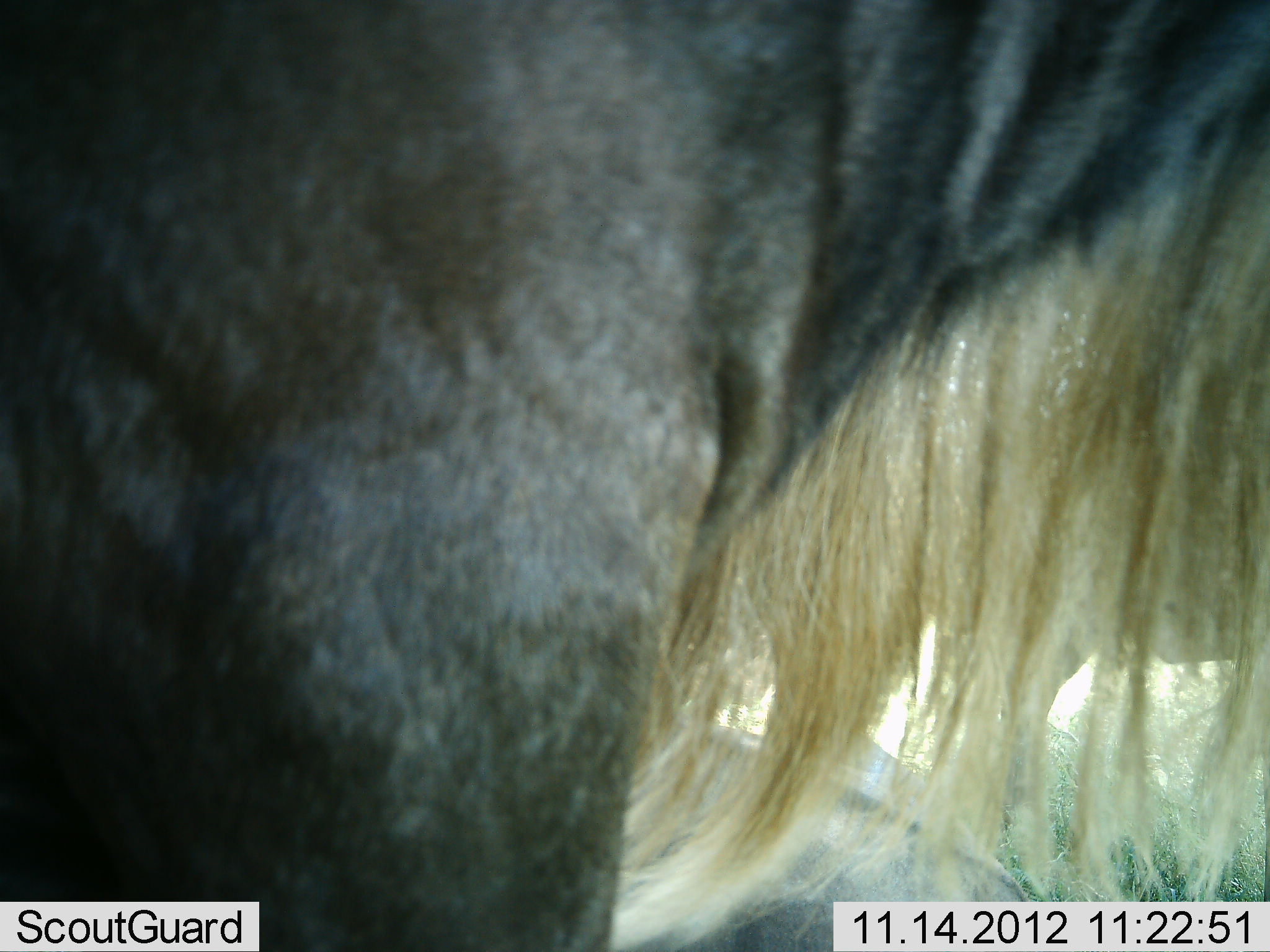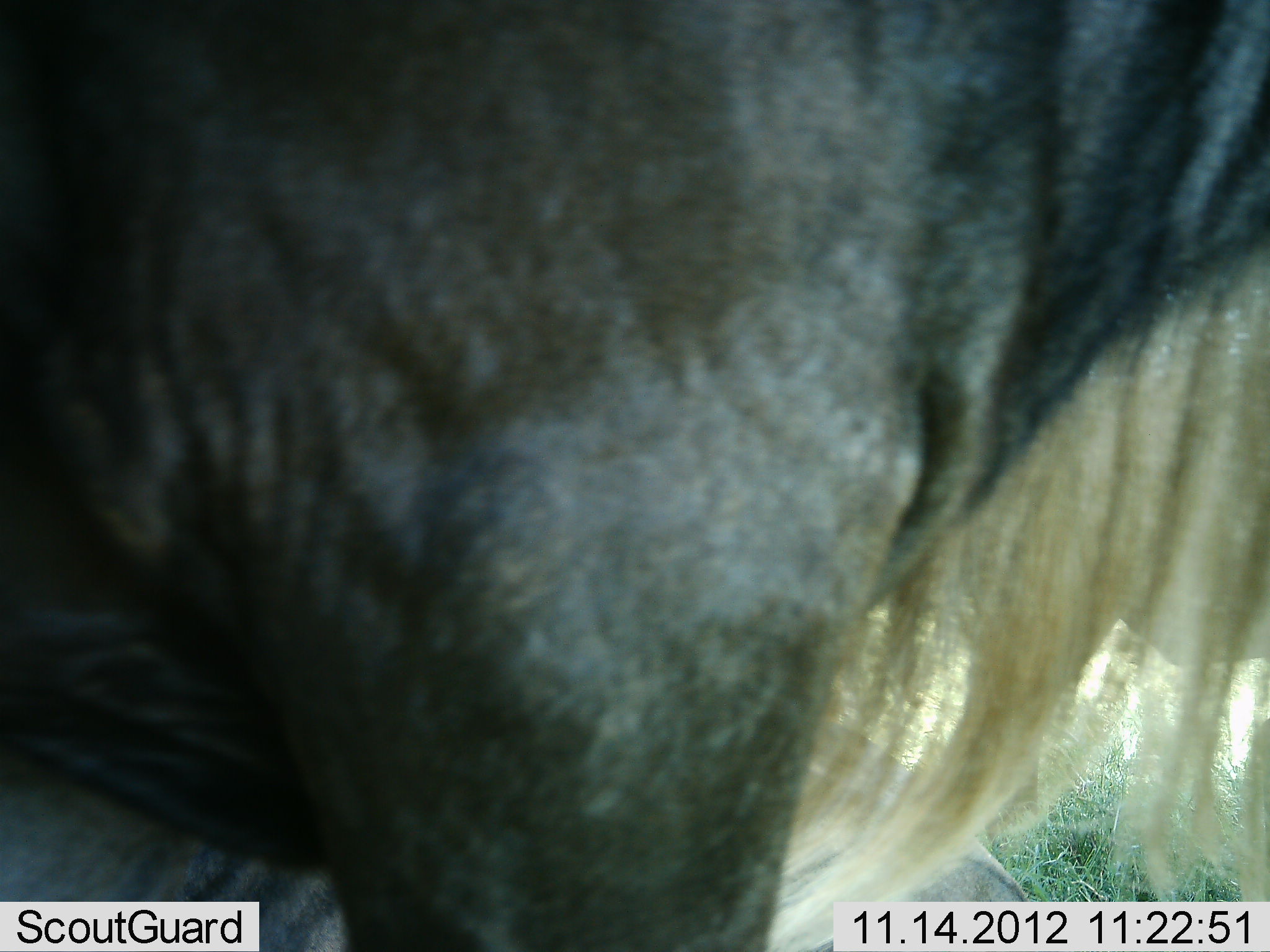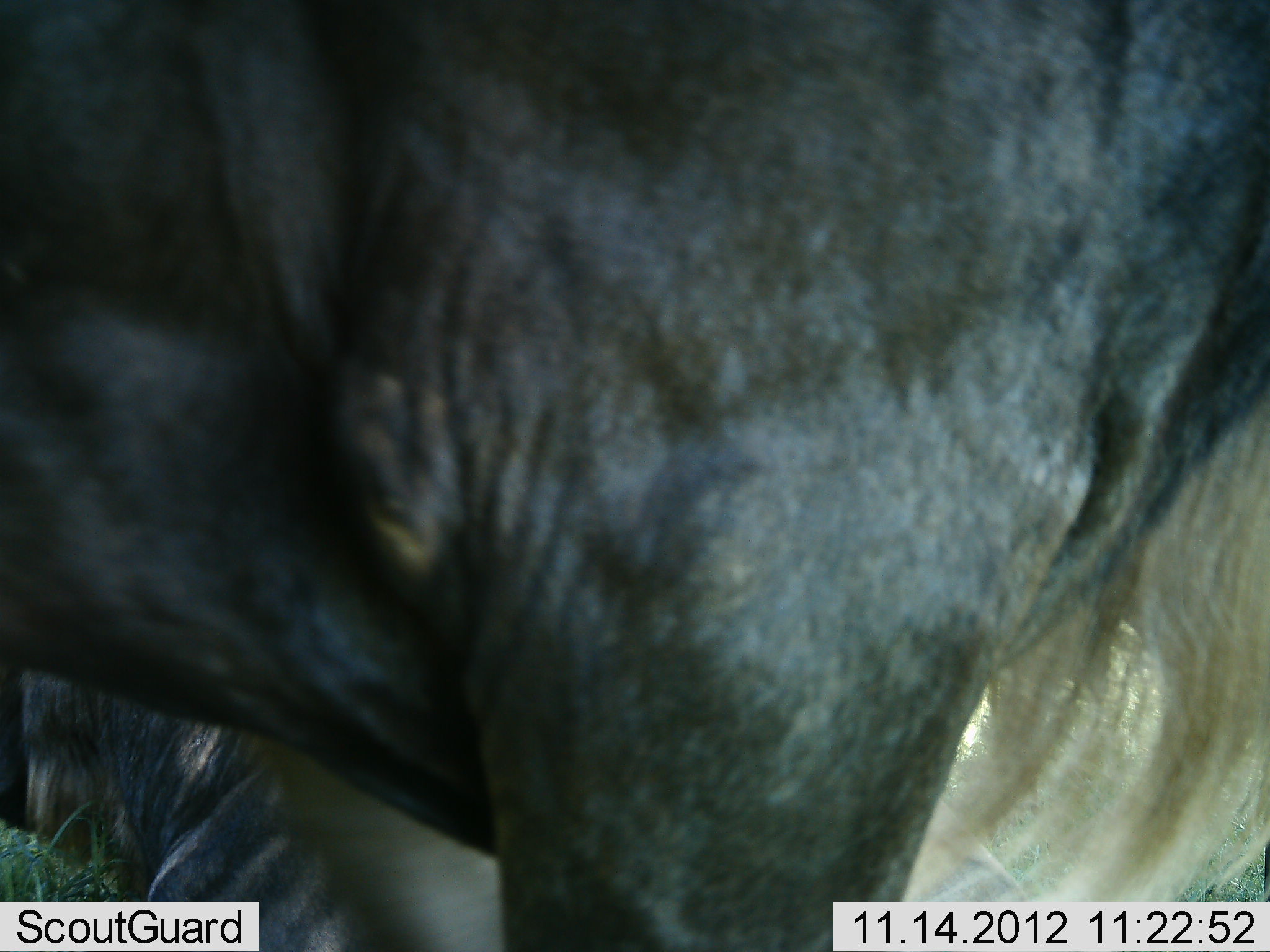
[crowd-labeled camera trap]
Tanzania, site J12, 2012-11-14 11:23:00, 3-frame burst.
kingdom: Animalia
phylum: Chordata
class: Mammalia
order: Artiodactyla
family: Bovidae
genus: Connochaetes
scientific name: Connochaetes taurinus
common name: blue wildebeest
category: wildebeest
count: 2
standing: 30%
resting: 60%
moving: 60%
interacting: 0%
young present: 0%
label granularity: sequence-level